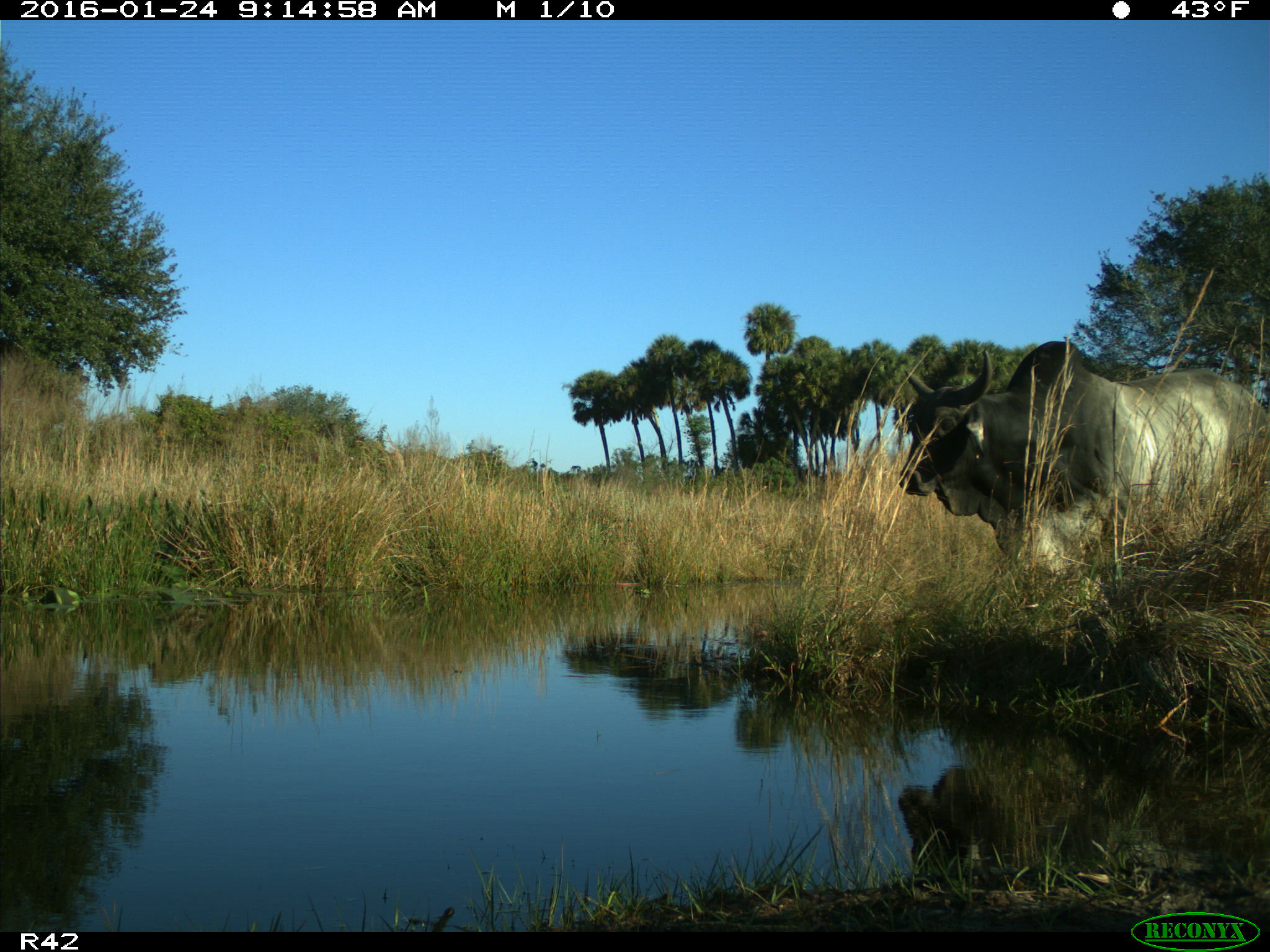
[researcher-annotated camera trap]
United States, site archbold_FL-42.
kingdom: Animalia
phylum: Chordata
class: Mammalia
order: Artiodactyla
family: Bovidae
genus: Bos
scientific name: Bos taurus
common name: domestic cow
Bos taurus (domestic cow).